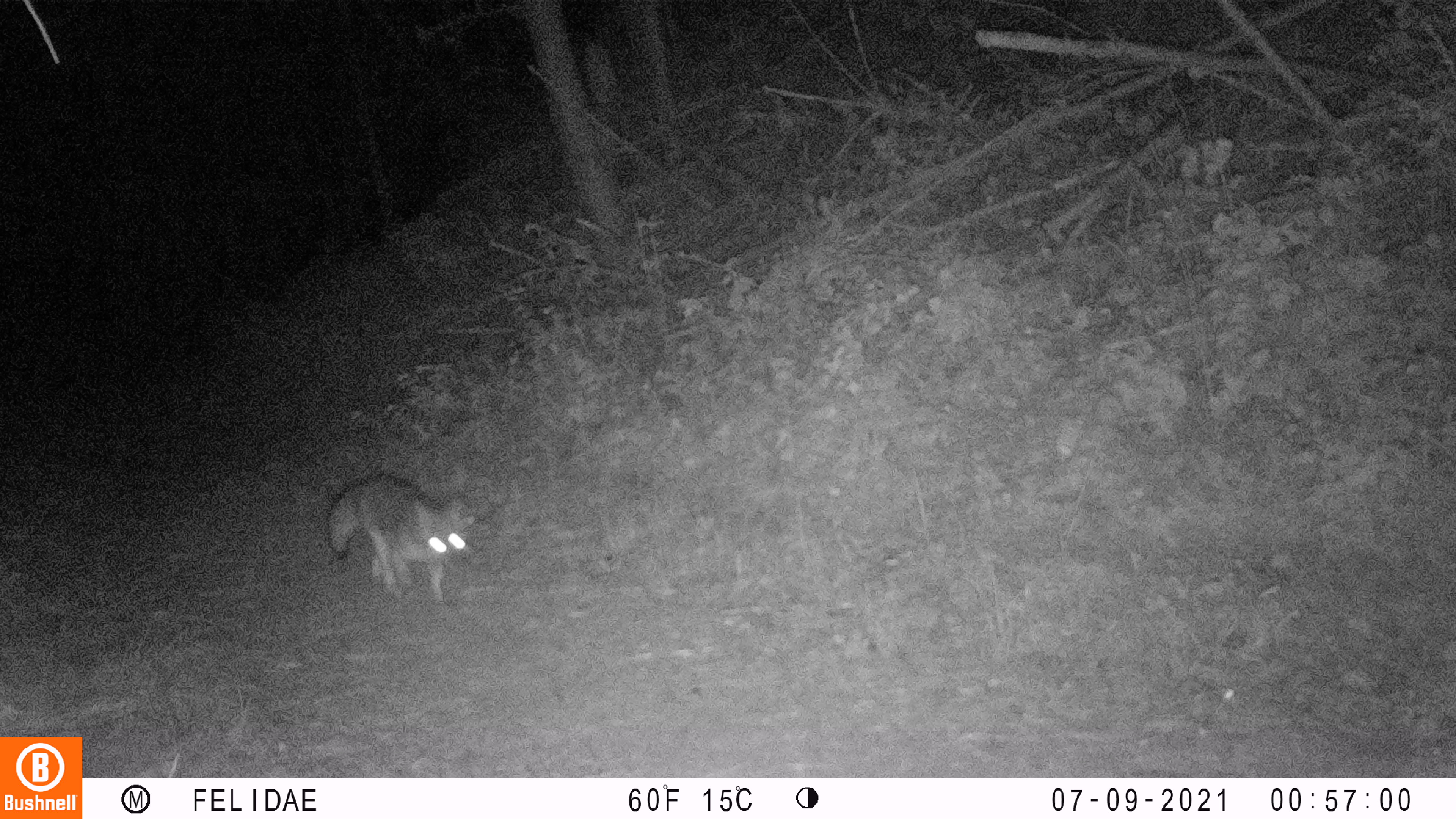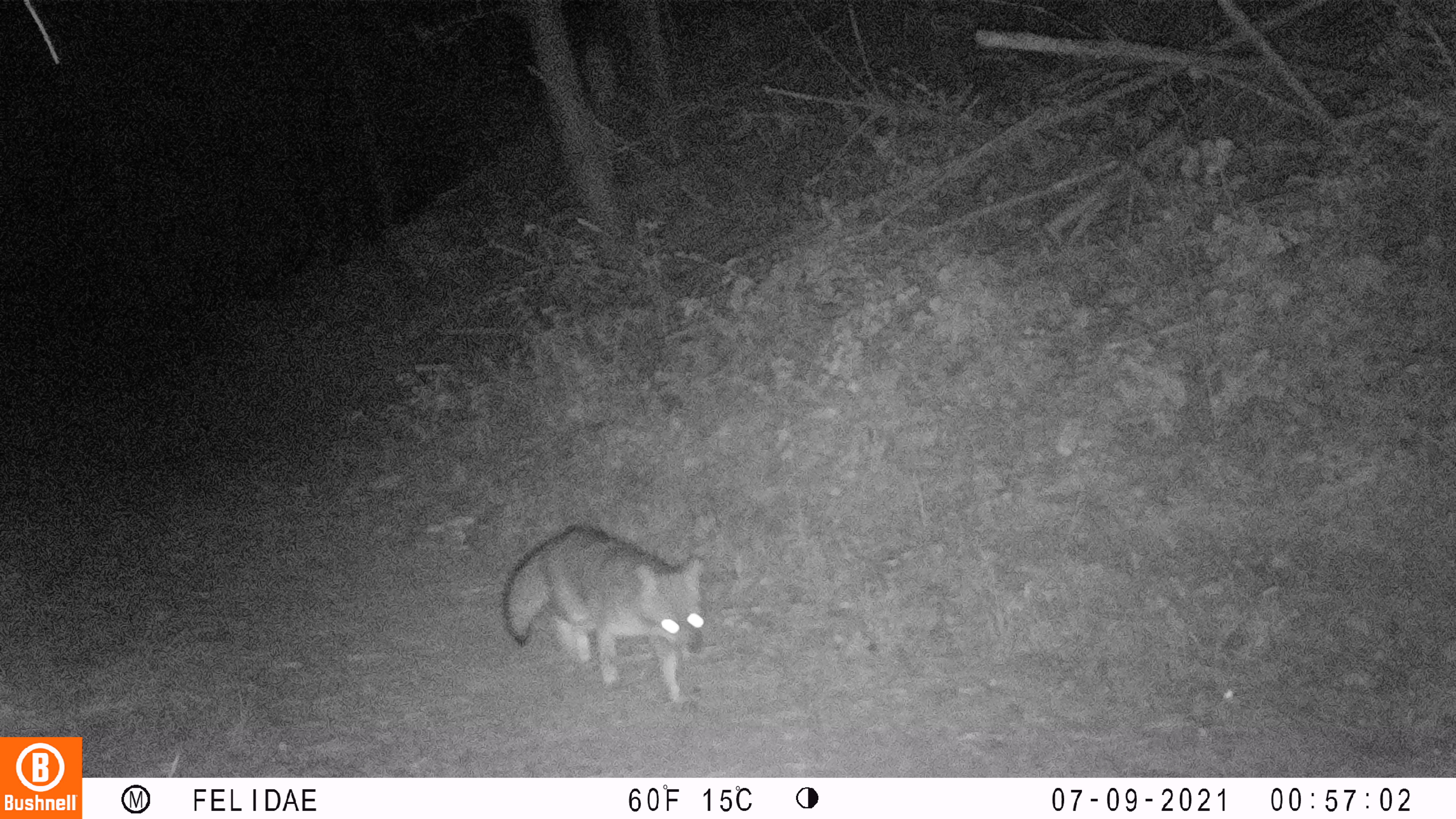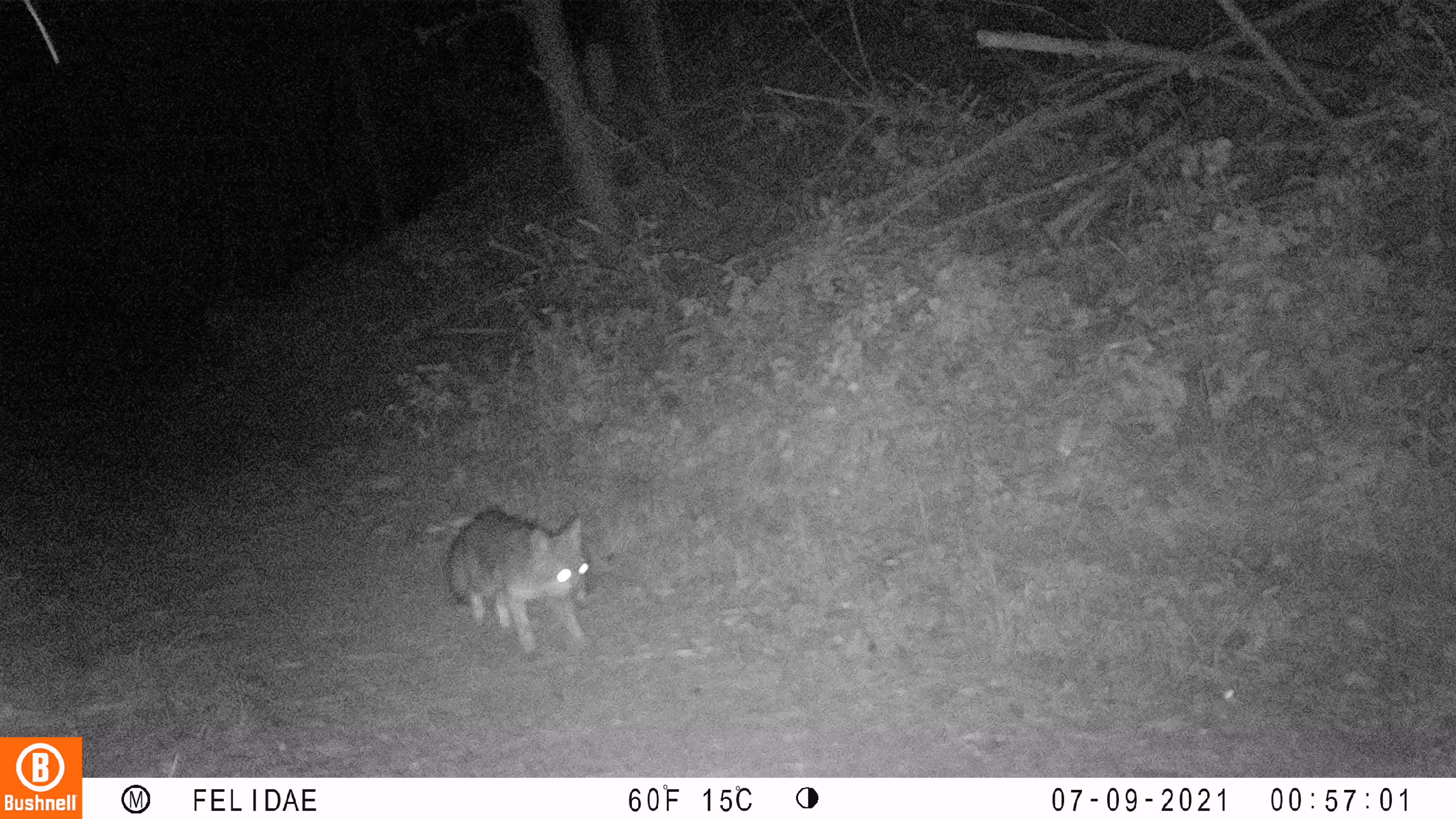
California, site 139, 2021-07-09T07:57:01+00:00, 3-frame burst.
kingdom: Animalia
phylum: Chordata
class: Mammalia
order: Carnivora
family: Canidae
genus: Urocyon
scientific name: Urocyon cinereoargenteus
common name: gray fox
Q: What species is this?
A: Gray fox (Urocyon cinereoargenteus).